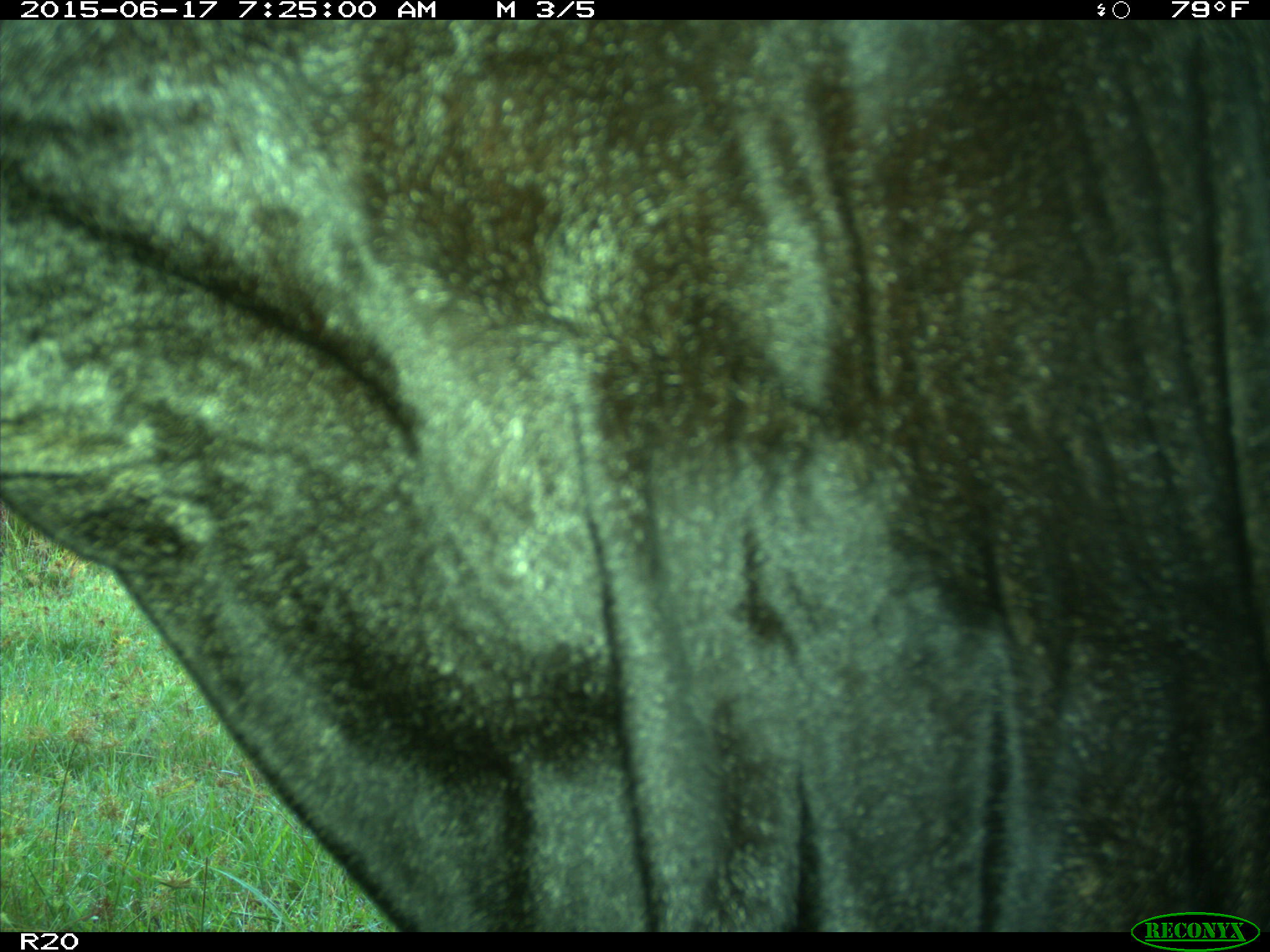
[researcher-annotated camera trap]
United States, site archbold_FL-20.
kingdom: Animalia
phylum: Chordata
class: Mammalia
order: Artiodactyla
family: Bovidae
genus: Bos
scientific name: Bos taurus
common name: domestic cow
Bos taurus (domestic cow).